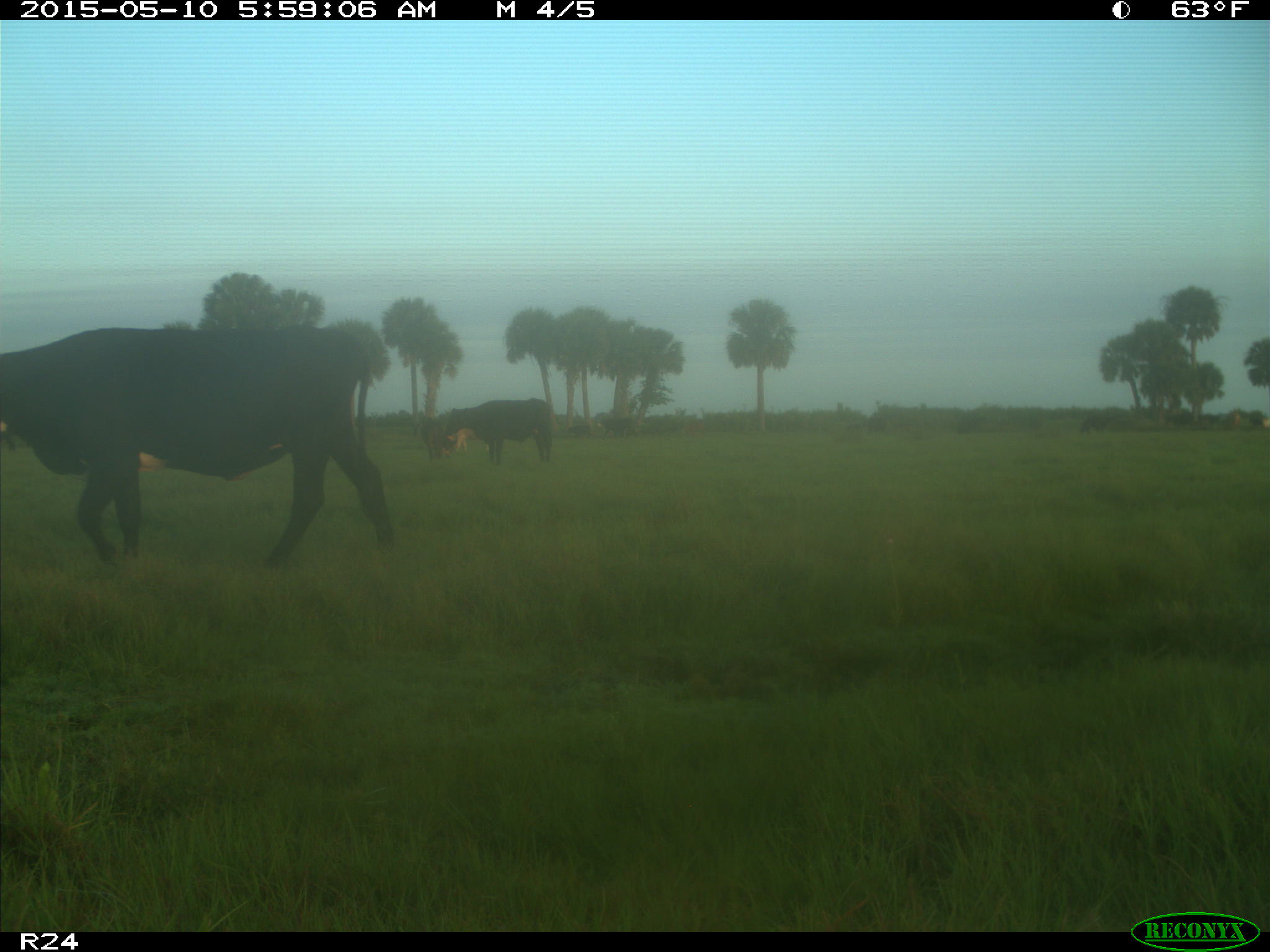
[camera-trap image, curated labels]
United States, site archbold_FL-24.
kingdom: Animalia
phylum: Chordata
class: Mammalia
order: Artiodactyla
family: Bovidae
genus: Bos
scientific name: Bos taurus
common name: domestic cow